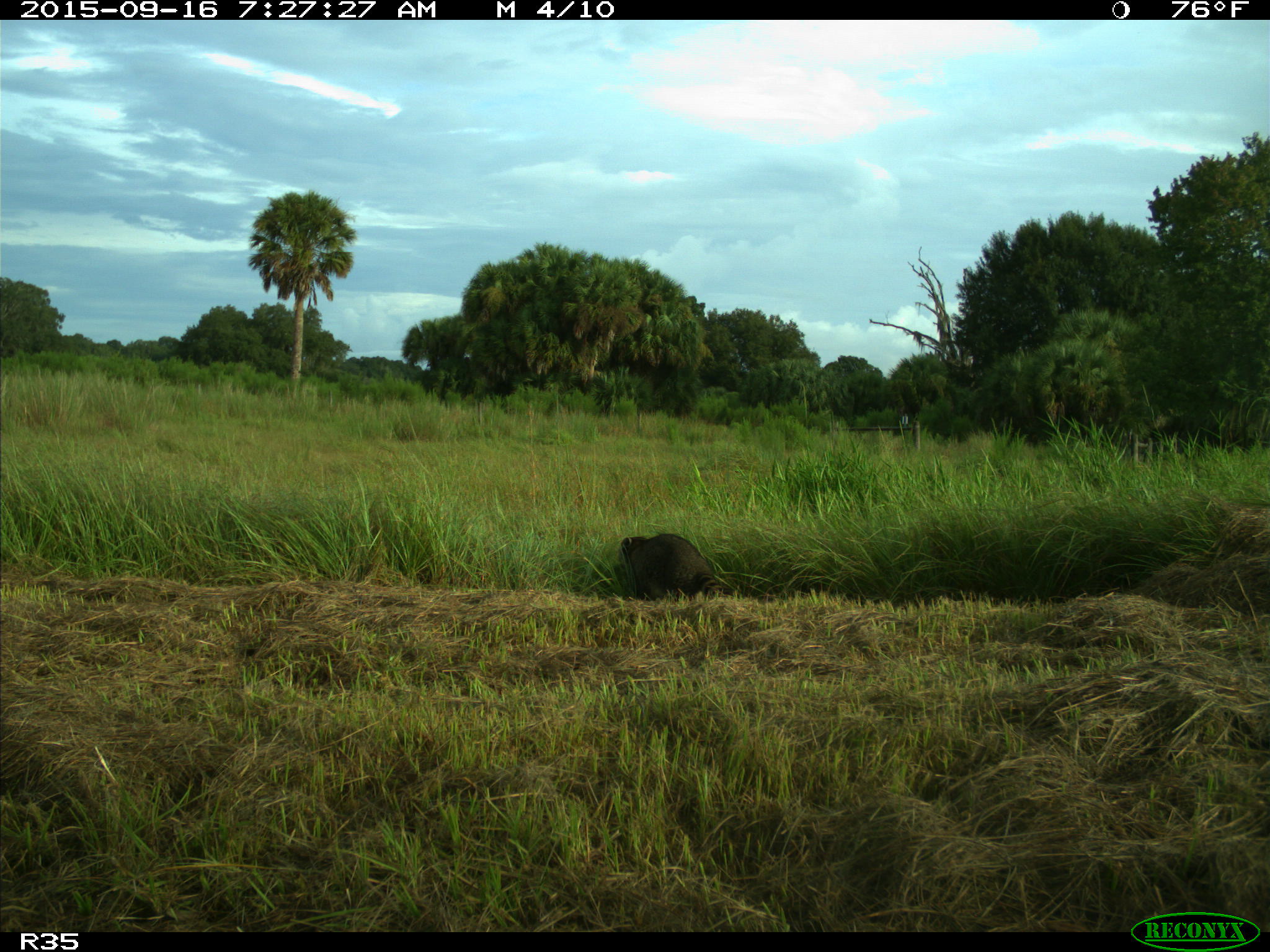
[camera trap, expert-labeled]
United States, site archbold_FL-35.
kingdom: Animalia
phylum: Chordata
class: Mammalia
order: Carnivora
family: Procyonidae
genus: Procyon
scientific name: Procyon lotor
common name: common raccoon